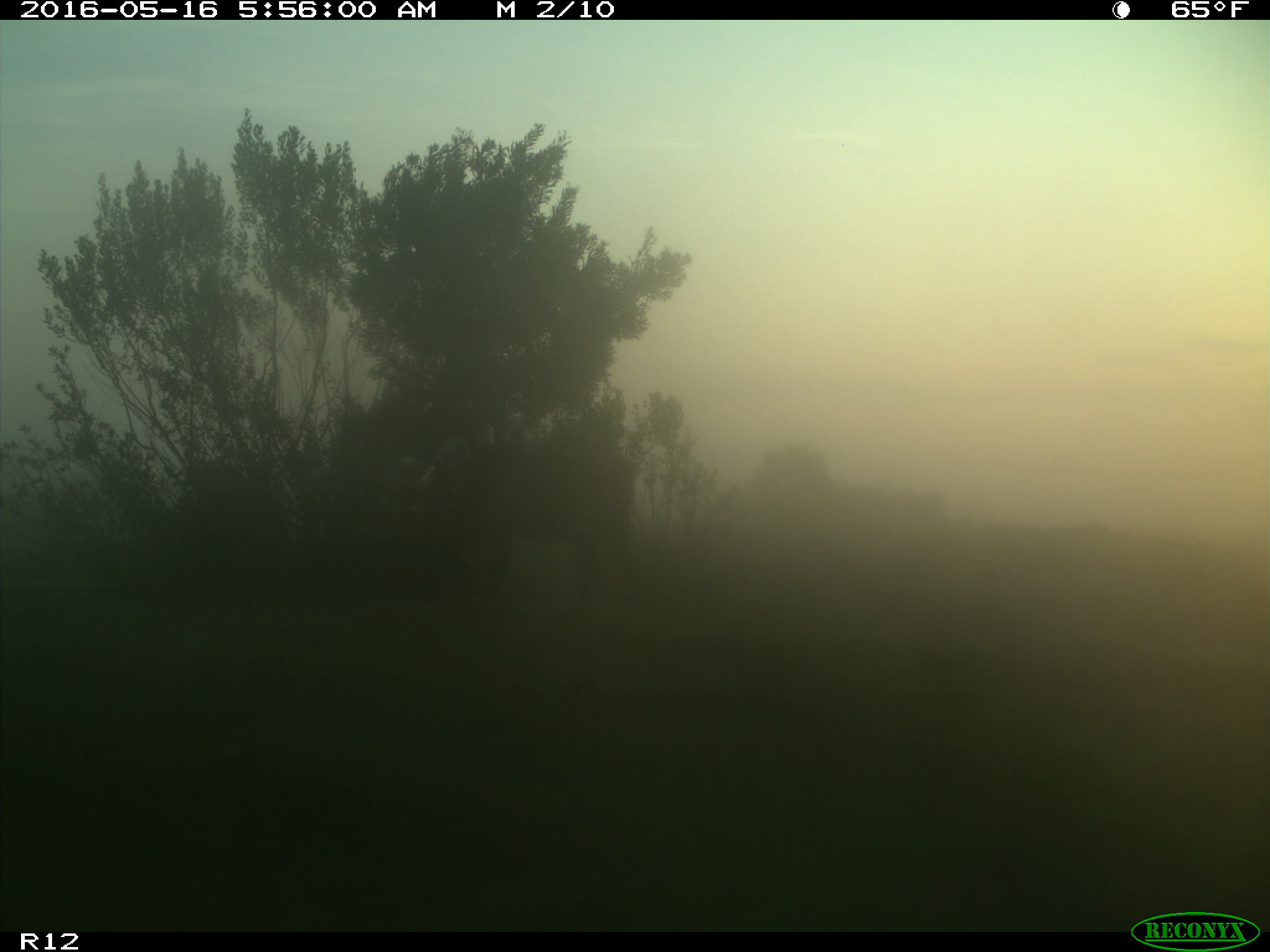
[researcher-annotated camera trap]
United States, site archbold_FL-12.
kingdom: Animalia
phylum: Chordata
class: Mammalia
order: Artiodactyla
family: Bovidae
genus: Bos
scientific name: Bos taurus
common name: domestic cow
Bos taurus (domestic cow).